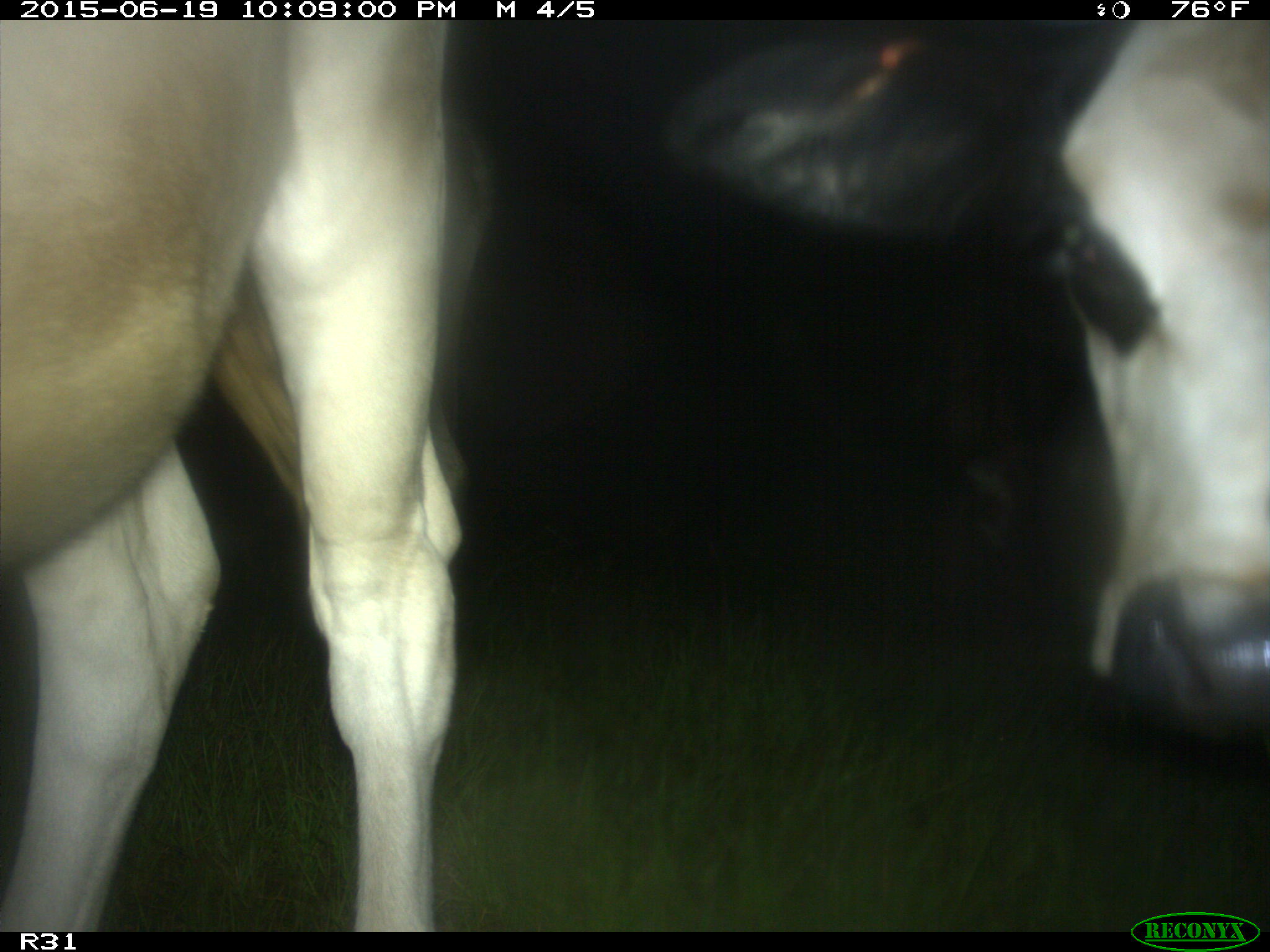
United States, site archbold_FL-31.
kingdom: Animalia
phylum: Chordata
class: Mammalia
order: Artiodactyla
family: Bovidae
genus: Bos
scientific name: Bos taurus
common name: domestic cow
Bos taurus (domestic cow).